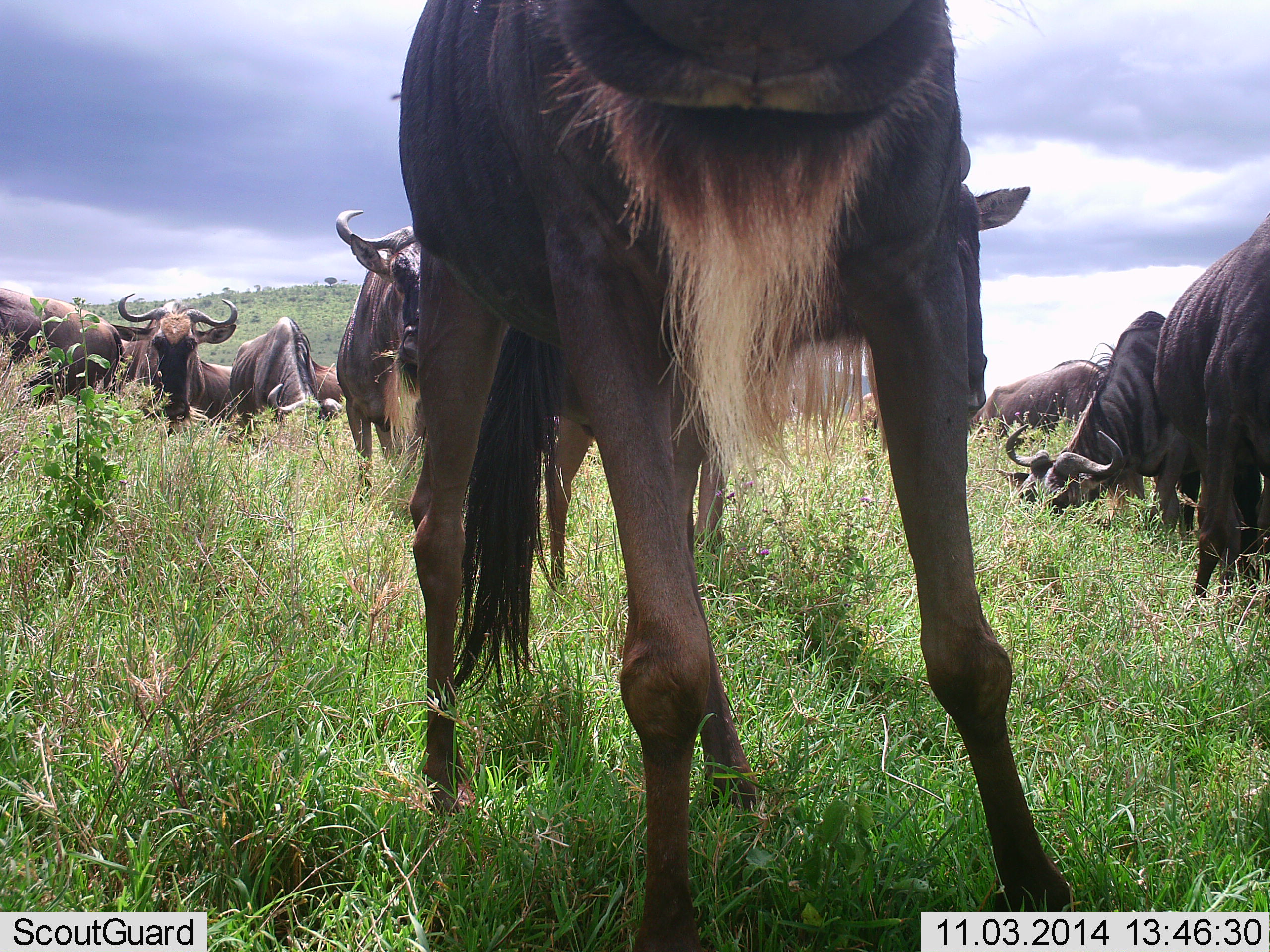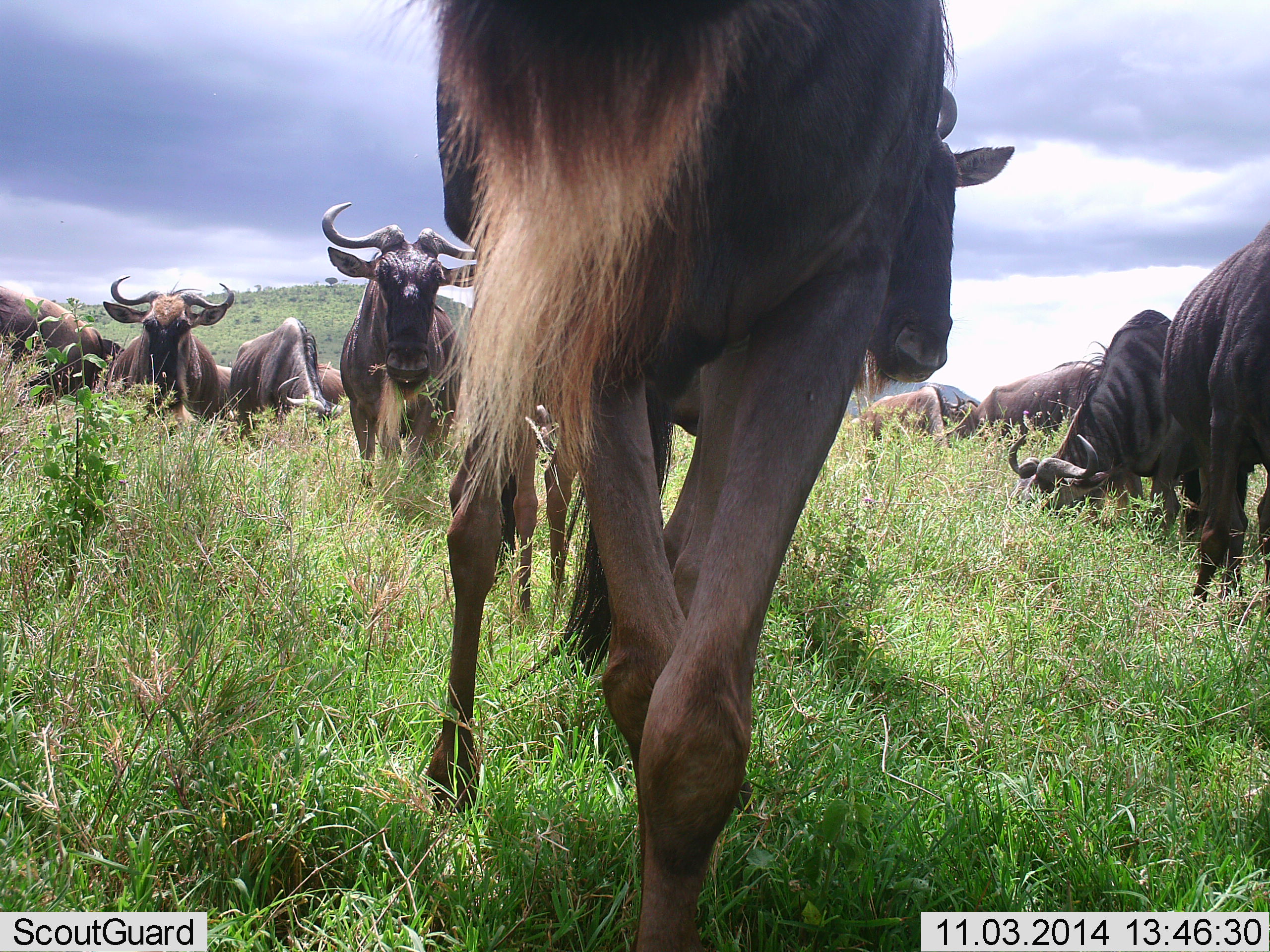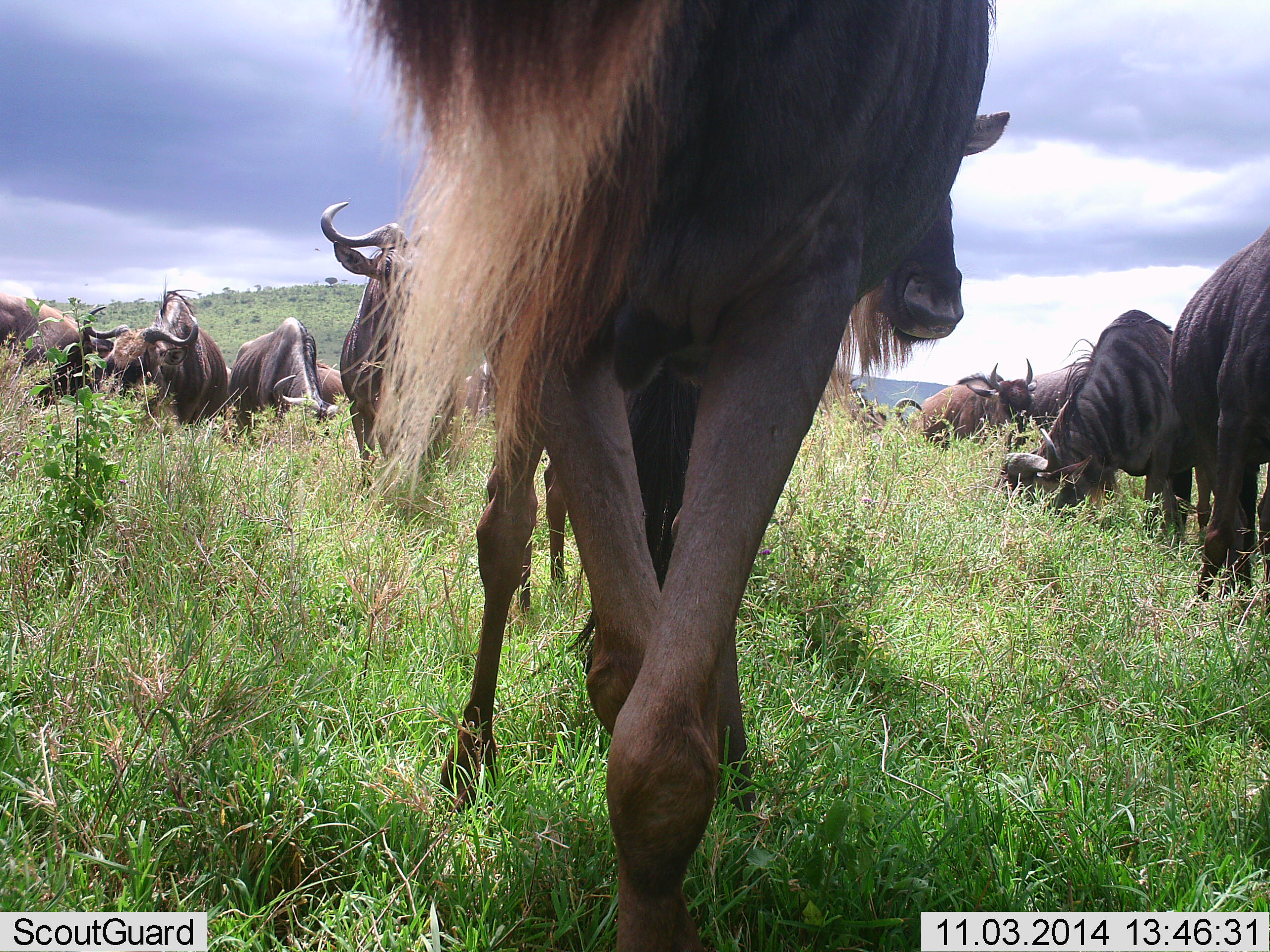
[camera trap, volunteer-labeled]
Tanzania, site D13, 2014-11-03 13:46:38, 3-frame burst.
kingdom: Animalia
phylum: Chordata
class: Mammalia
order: Artiodactyla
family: Bovidae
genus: Connochaetes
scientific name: Connochaetes taurinus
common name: blue wildebeest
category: wildebeest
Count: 11-50.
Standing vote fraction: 60%.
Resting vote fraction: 0%.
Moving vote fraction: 40%.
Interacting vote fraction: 0%.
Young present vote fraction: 0%.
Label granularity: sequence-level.